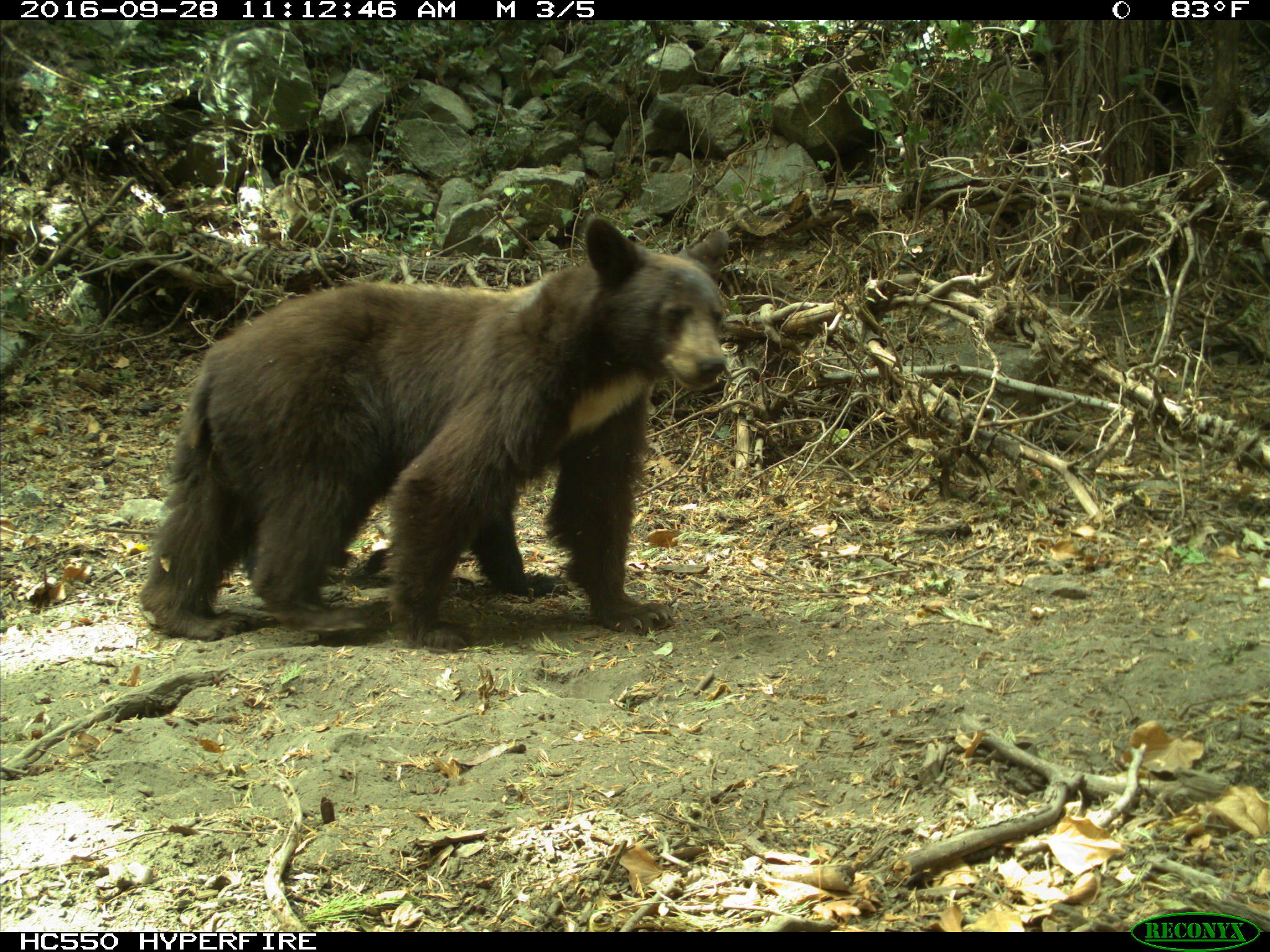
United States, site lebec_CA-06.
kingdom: Animalia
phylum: Chordata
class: Mammalia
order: Carnivora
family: Ursidae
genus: Ursus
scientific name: Ursus americanus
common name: american black bear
Ursus americanus (american black bear).